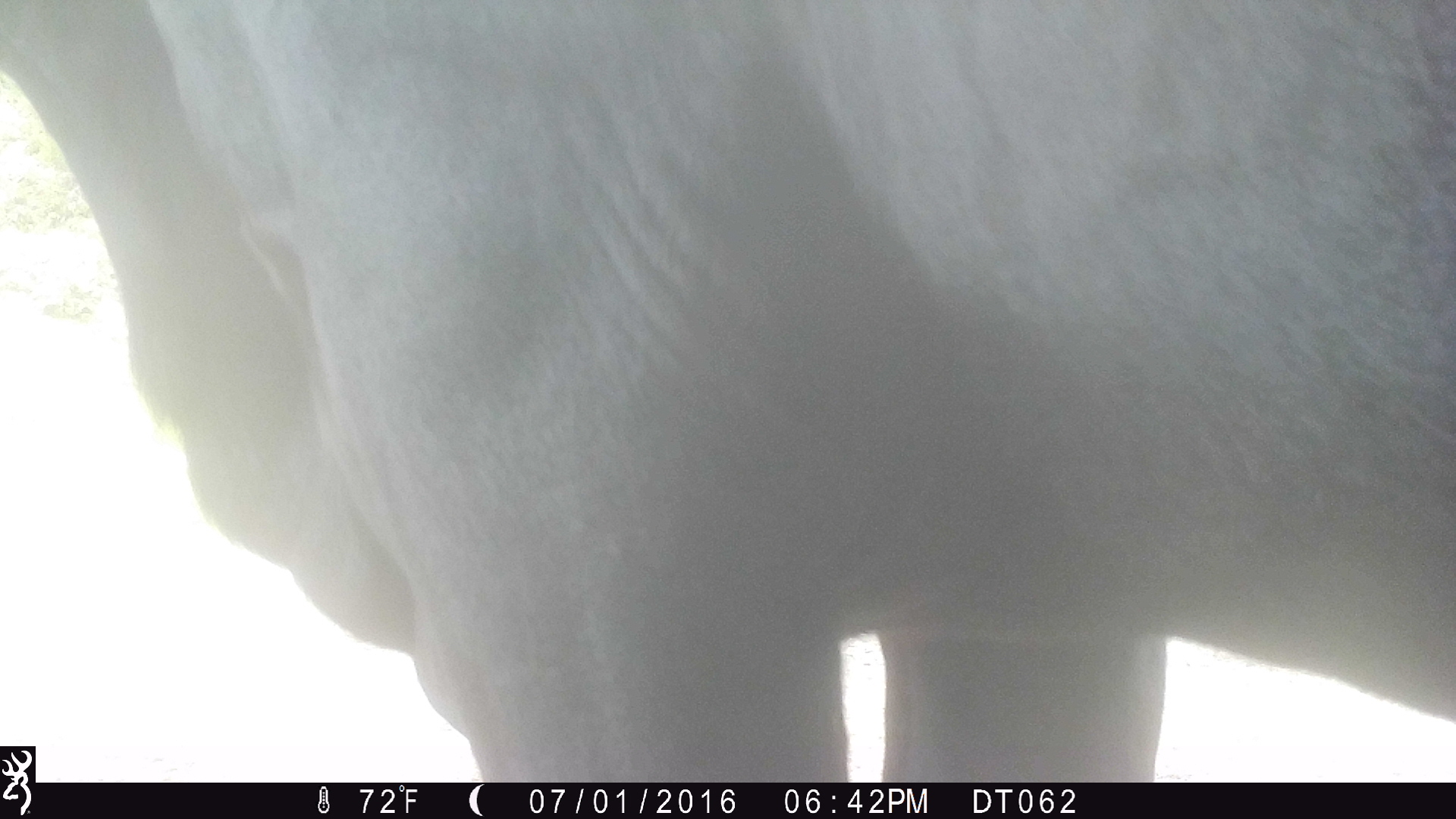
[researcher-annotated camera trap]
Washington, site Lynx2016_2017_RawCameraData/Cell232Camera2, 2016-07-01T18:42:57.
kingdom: Animalia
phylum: Chordata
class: Mammalia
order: Artiodactyla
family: Bovidae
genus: Bos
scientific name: Bos taurus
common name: domestic cattle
Domestic cattle (Bos taurus). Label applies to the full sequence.